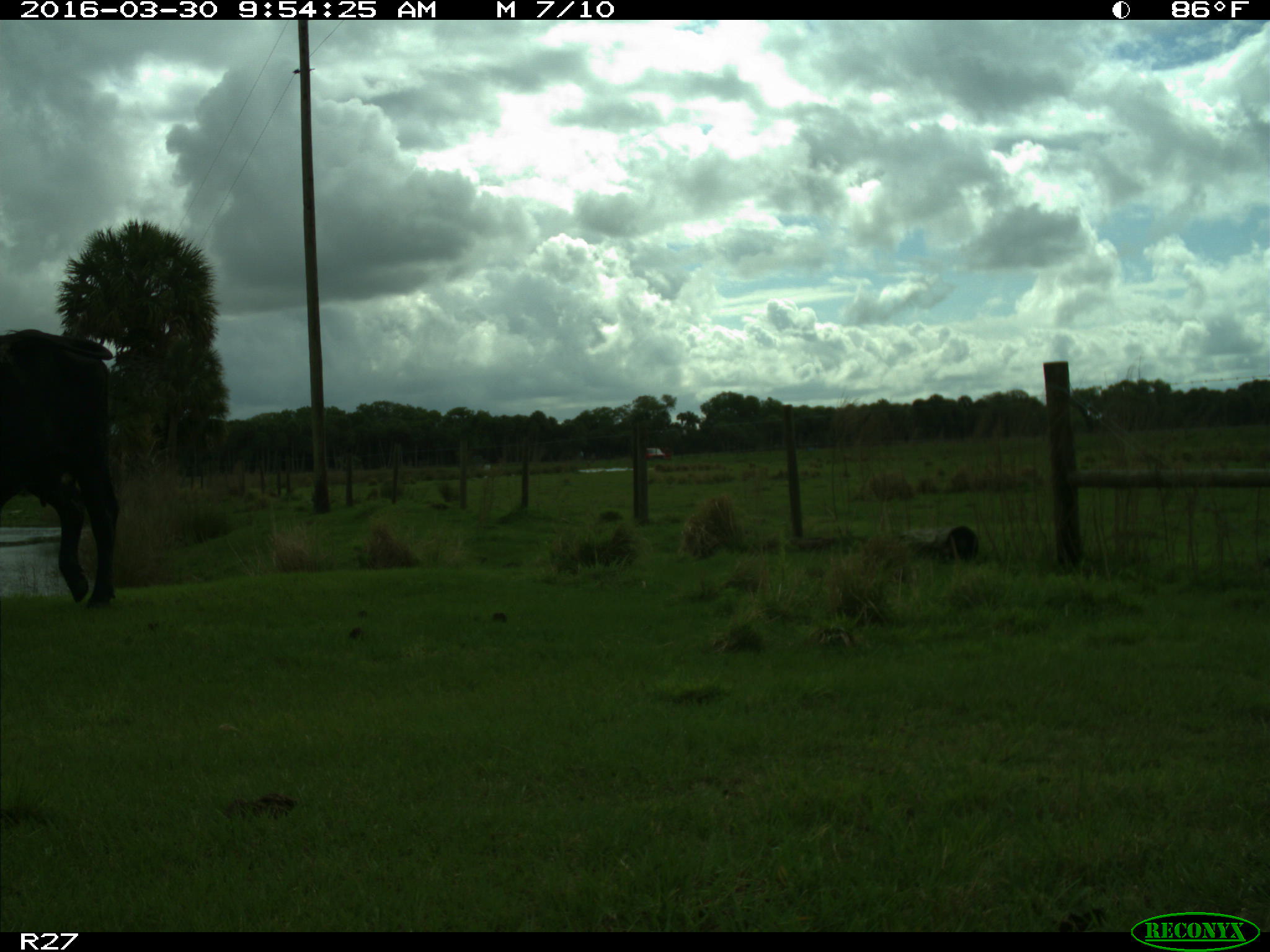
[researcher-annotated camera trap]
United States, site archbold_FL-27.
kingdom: Animalia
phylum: Chordata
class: Mammalia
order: Artiodactyla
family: Bovidae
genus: Bos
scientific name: Bos taurus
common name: domestic cow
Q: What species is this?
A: Bos taurus (domestic cow).